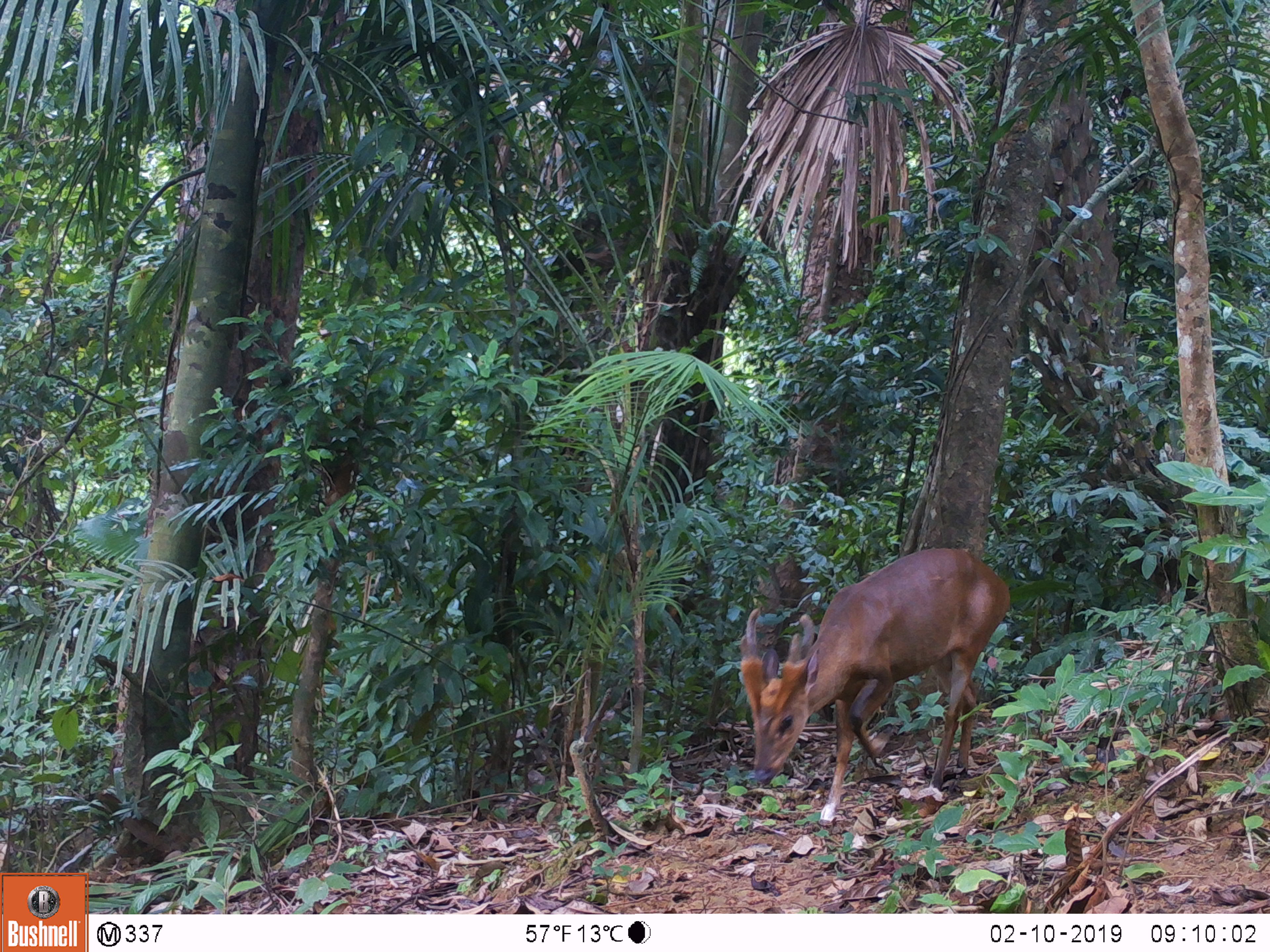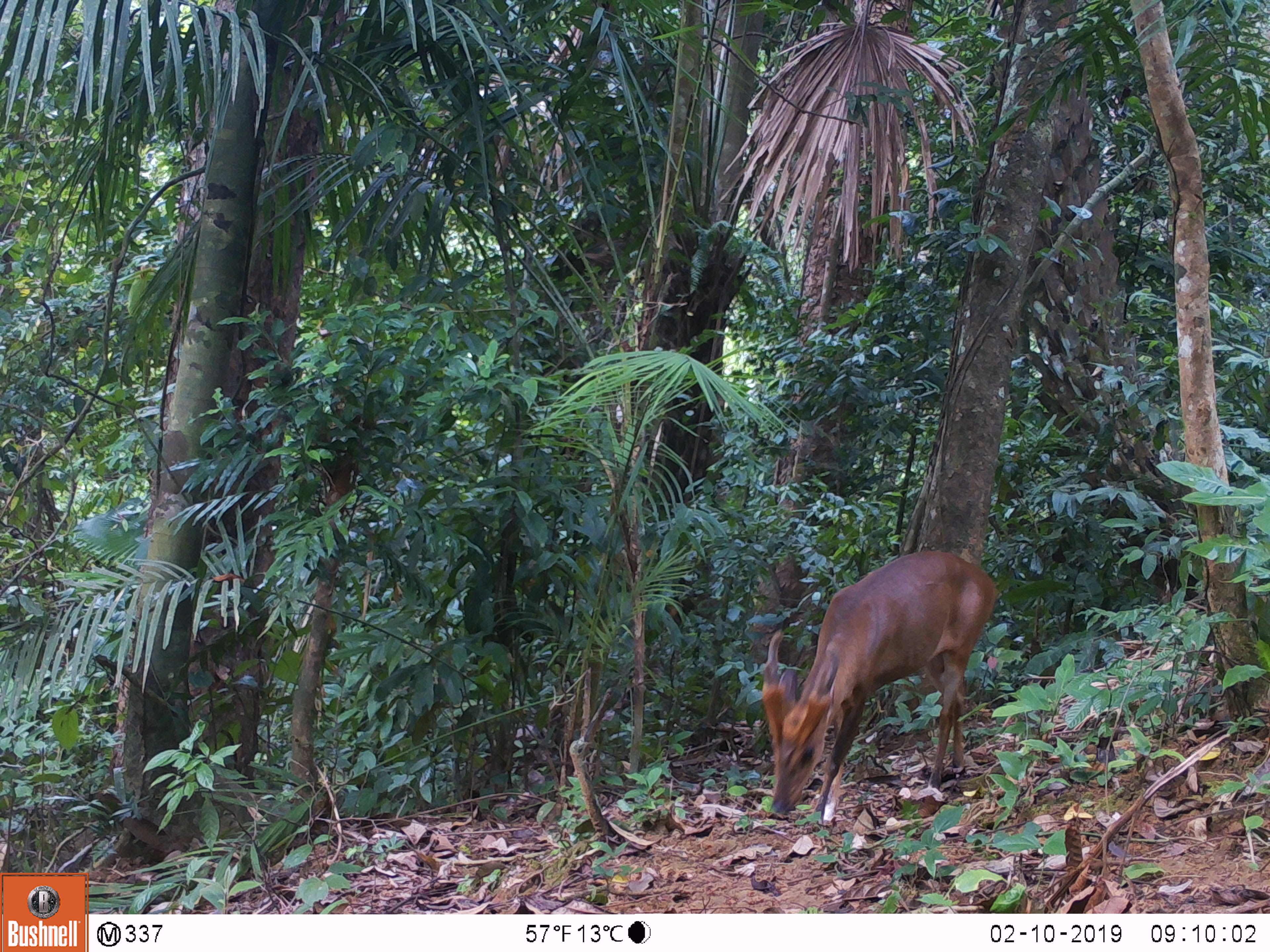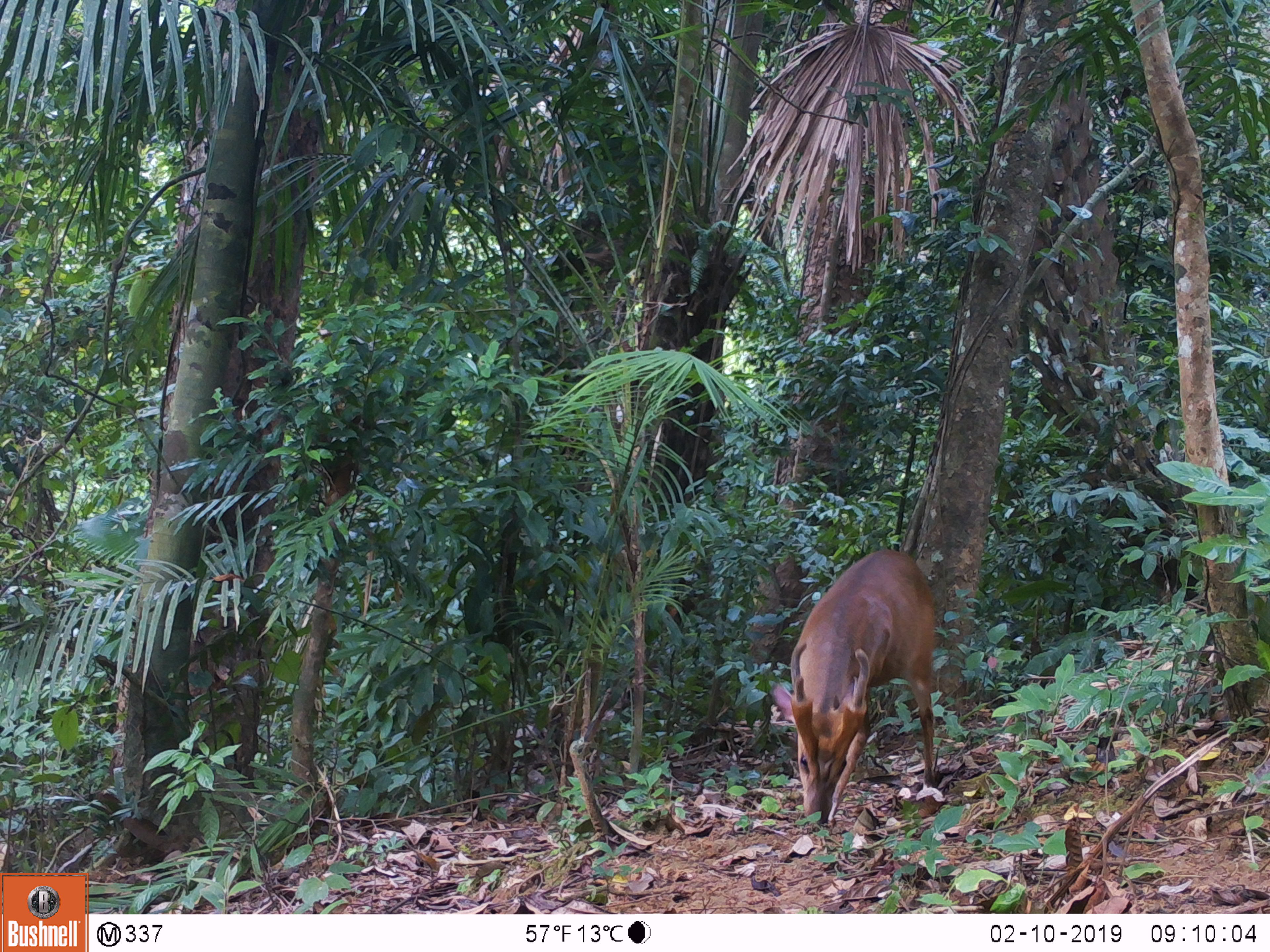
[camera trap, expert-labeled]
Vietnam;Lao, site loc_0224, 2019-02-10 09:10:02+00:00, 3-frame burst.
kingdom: Animalia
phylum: Chordata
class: Mammalia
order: Artiodactyla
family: Cervidae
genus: Muntiacus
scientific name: Muntiacus vuquangensis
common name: large-antlered muntjac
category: large antlered muntjac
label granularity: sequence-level